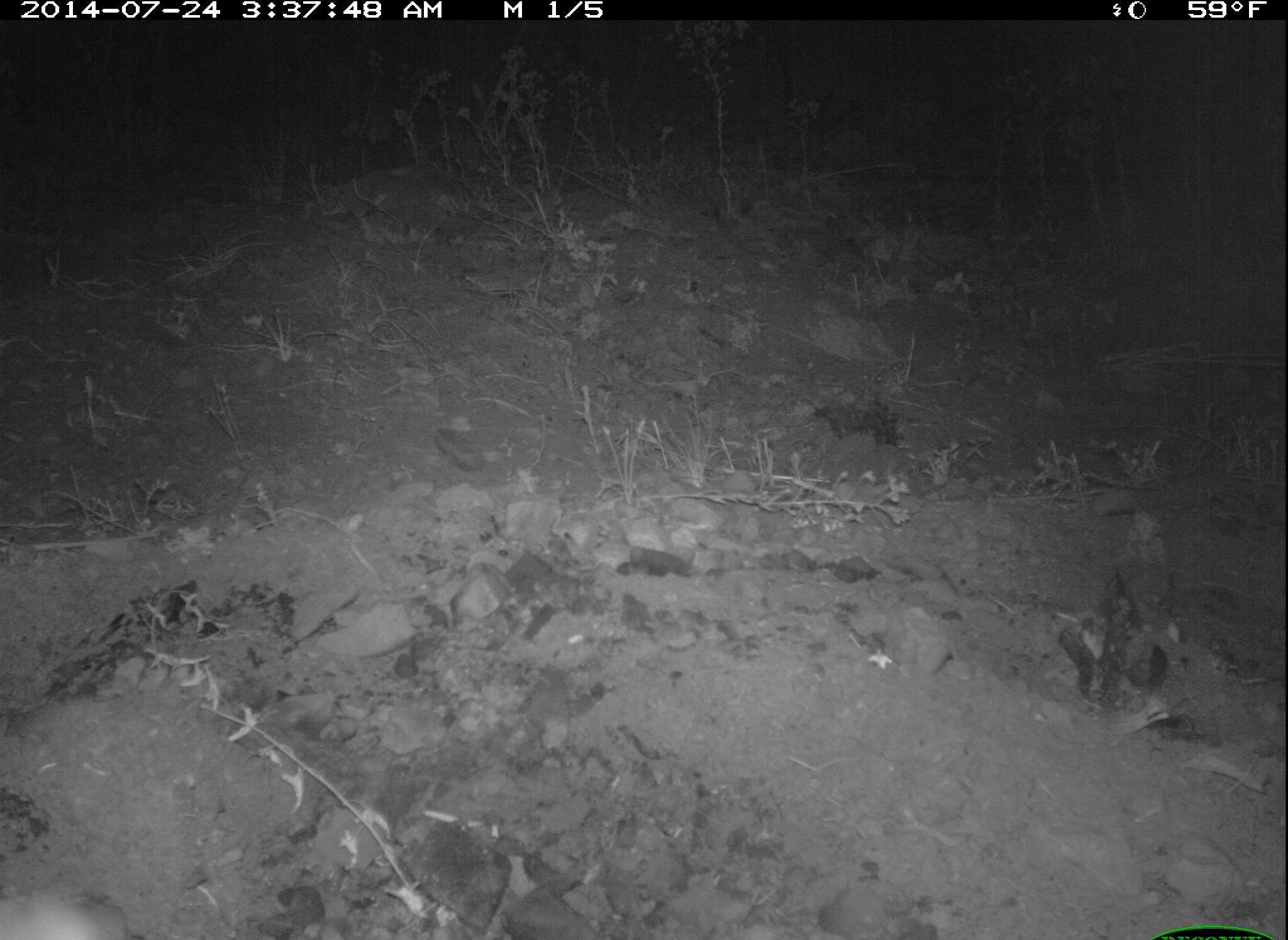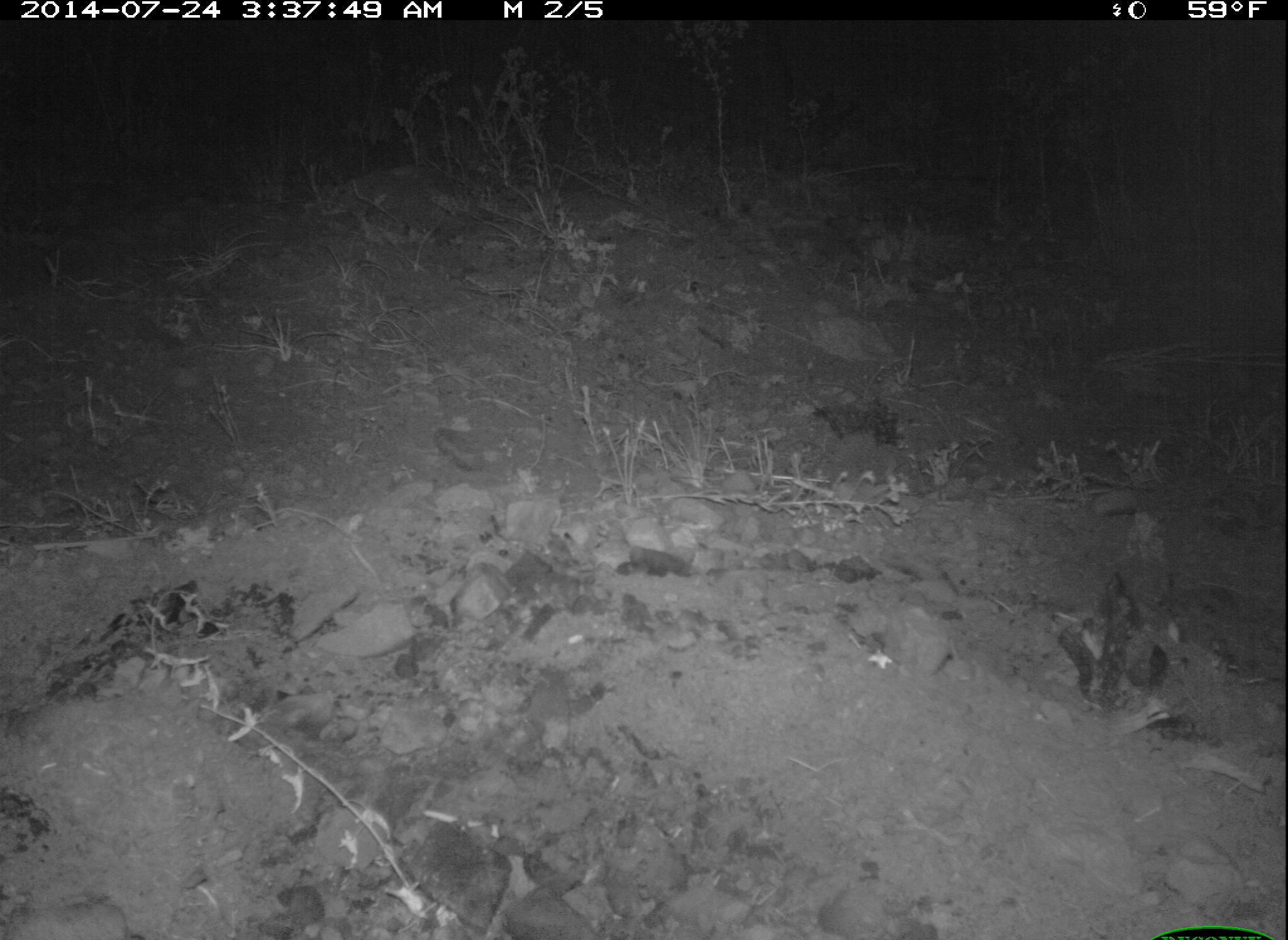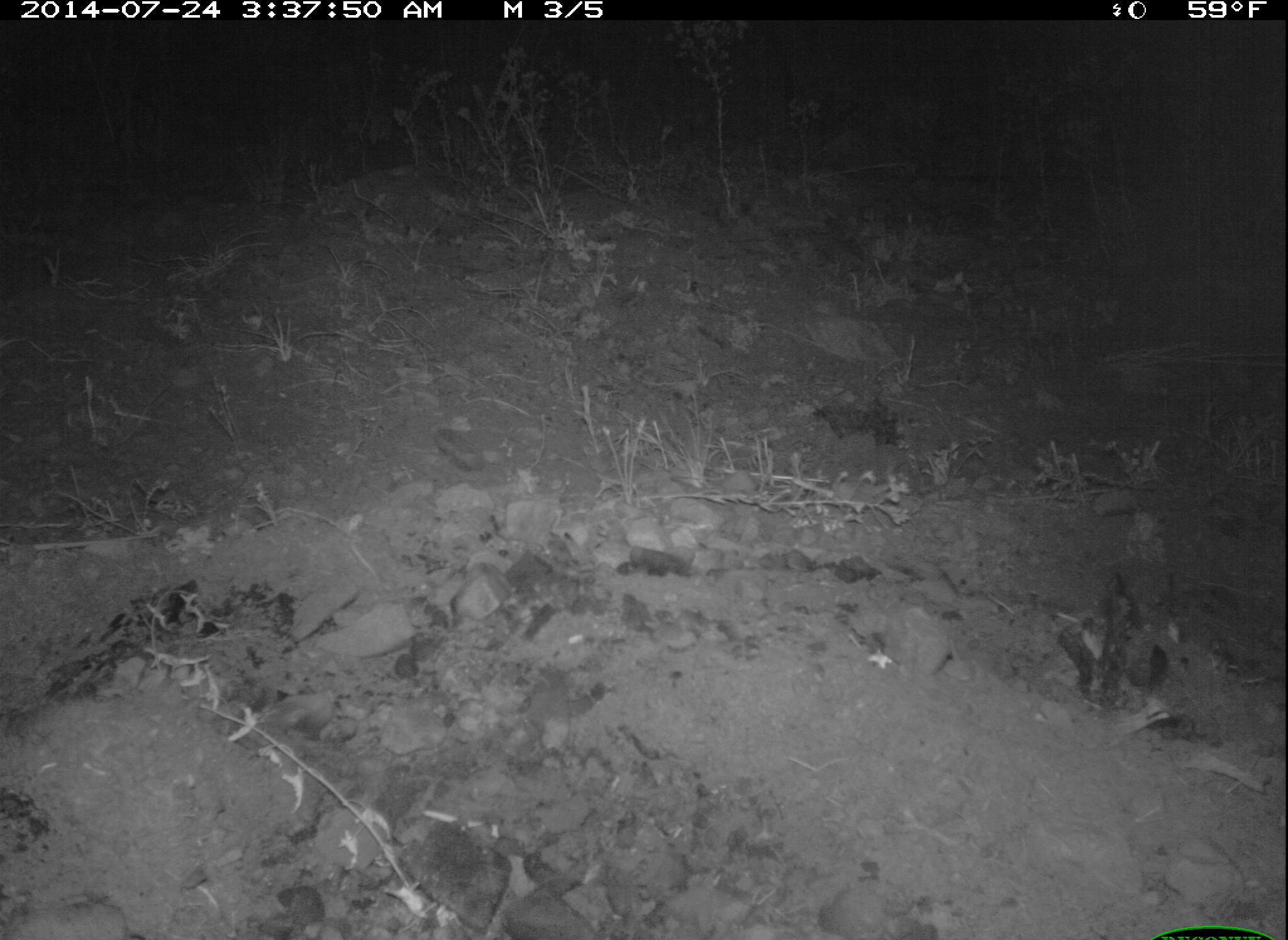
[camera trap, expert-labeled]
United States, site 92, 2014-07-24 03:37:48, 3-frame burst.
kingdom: Animalia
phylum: Chordata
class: Mammalia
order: Carnivora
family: Canidae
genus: Urocyon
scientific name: Urocyon cinereoargenteus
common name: gray fox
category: fox